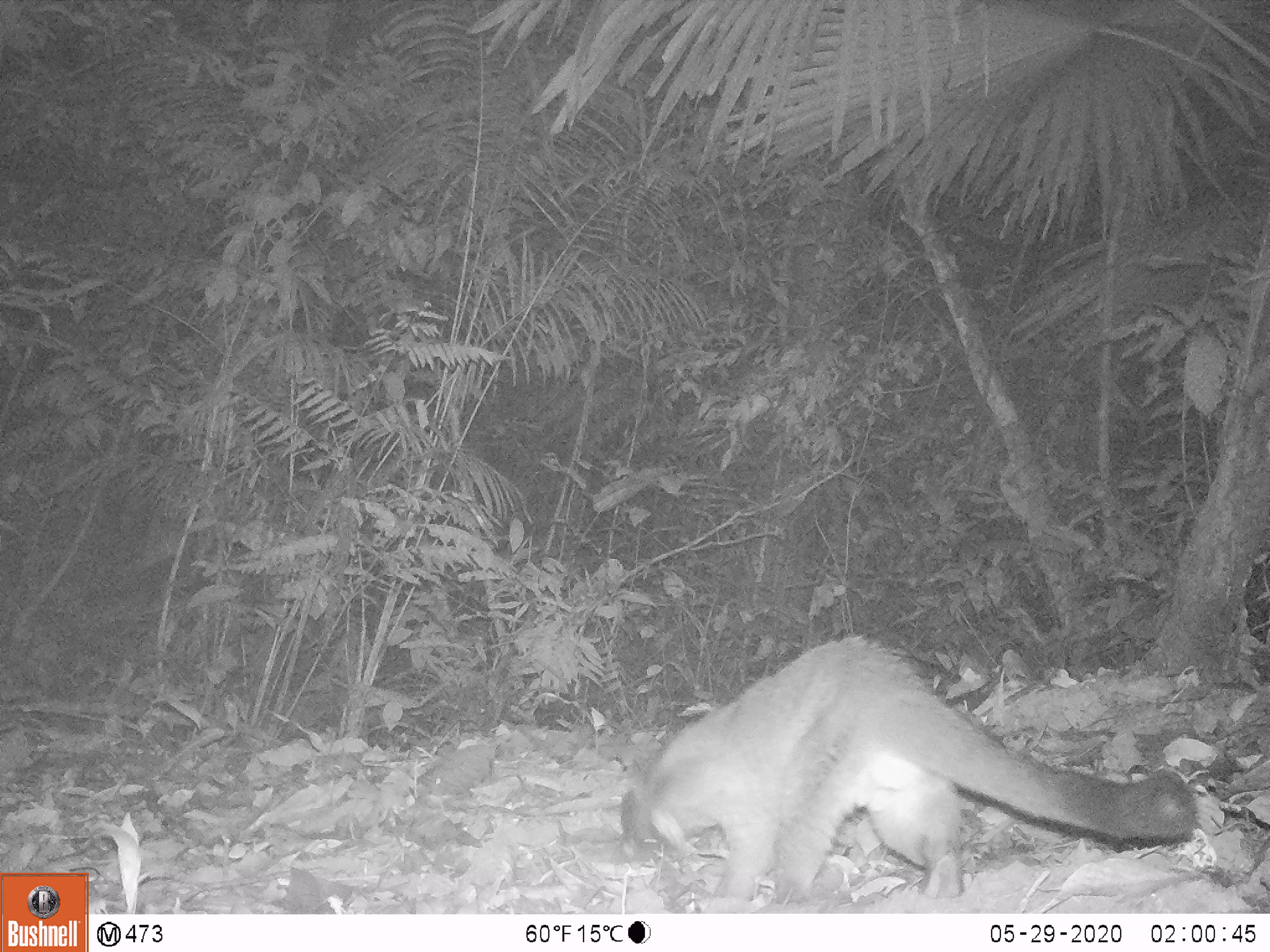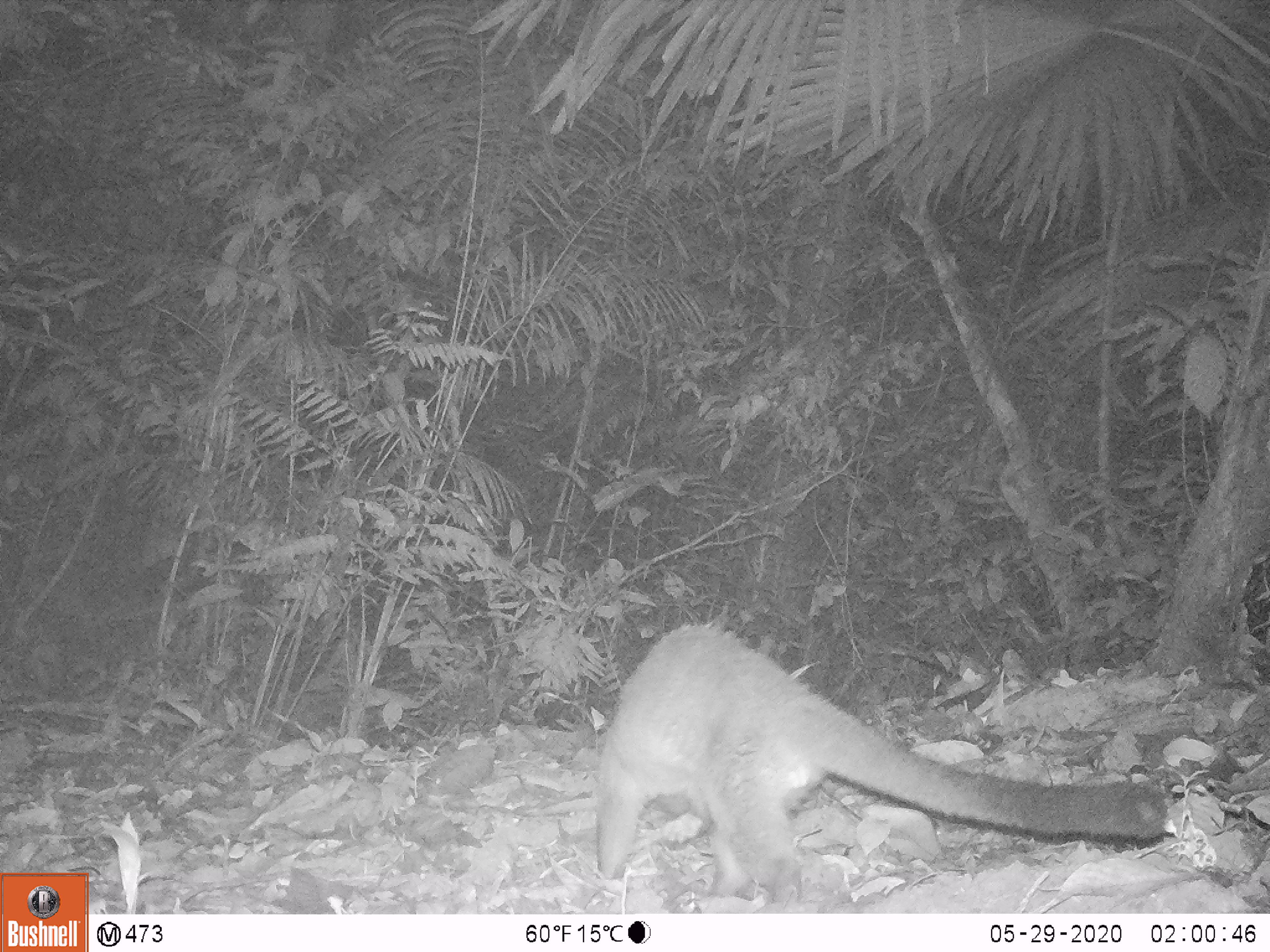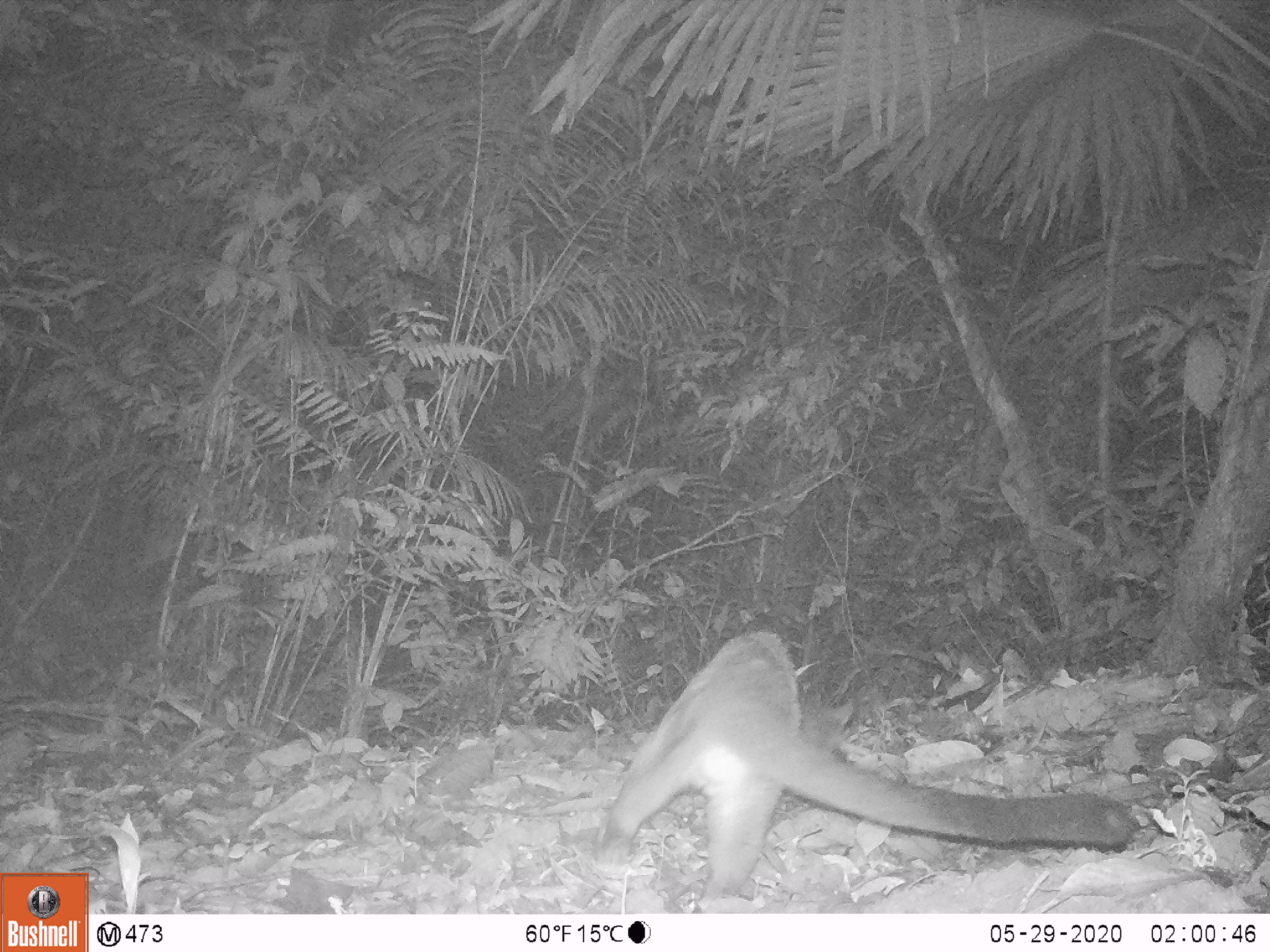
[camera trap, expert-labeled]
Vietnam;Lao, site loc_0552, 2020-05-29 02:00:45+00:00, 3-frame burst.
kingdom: Animalia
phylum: Chordata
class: Mammalia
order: Carnivora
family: Viverridae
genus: Paguma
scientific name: Paguma larvata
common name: masked palm civet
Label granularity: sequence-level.